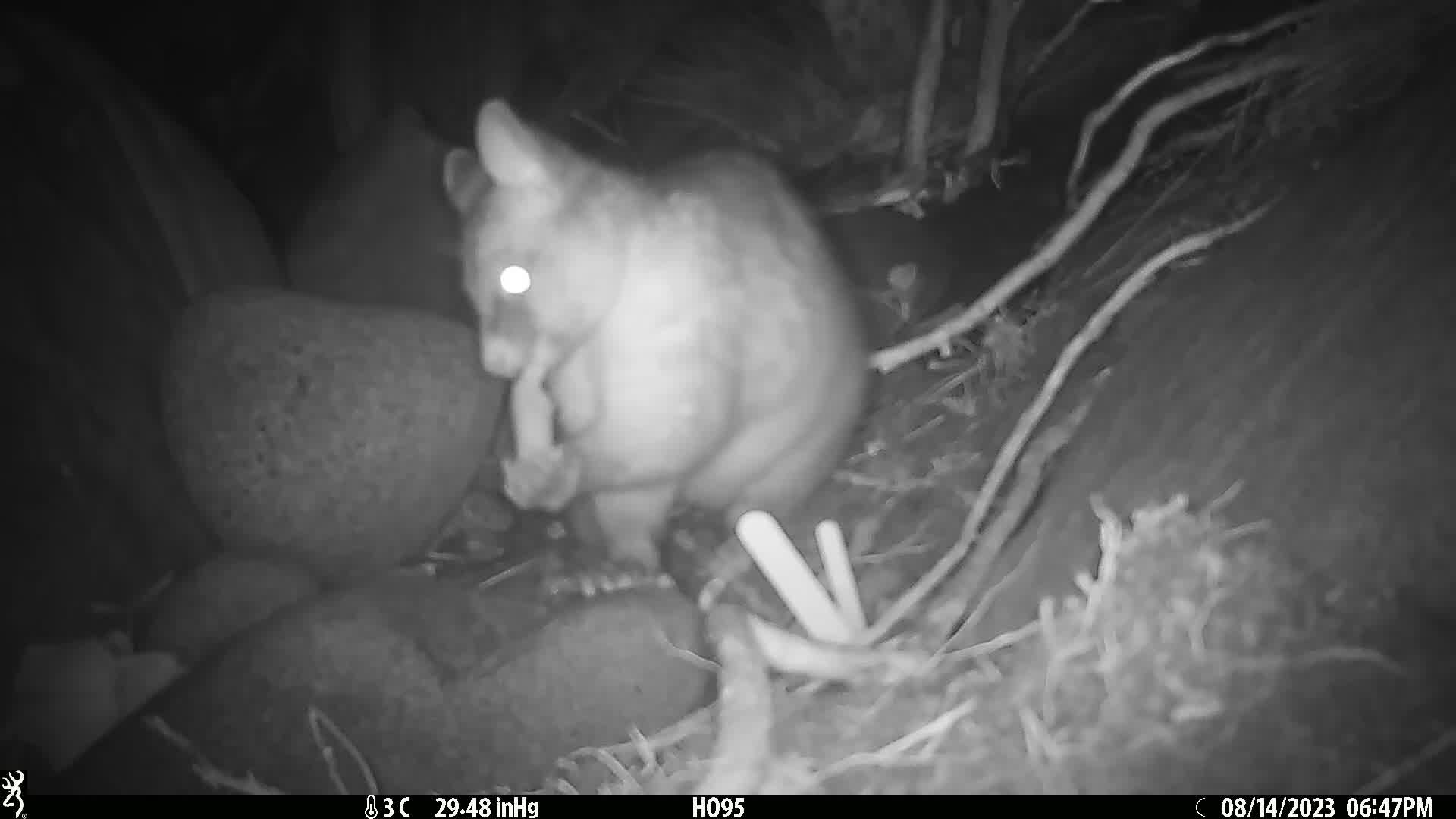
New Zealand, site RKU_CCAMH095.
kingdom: Animalia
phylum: Chordata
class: Mammalia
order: Diprotodontia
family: Phalangeridae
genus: Trichosurus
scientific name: Trichosurus vulpecula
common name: common brushtail possum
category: possum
Possum (common brushtail possum) (Trichosurus vulpecula).